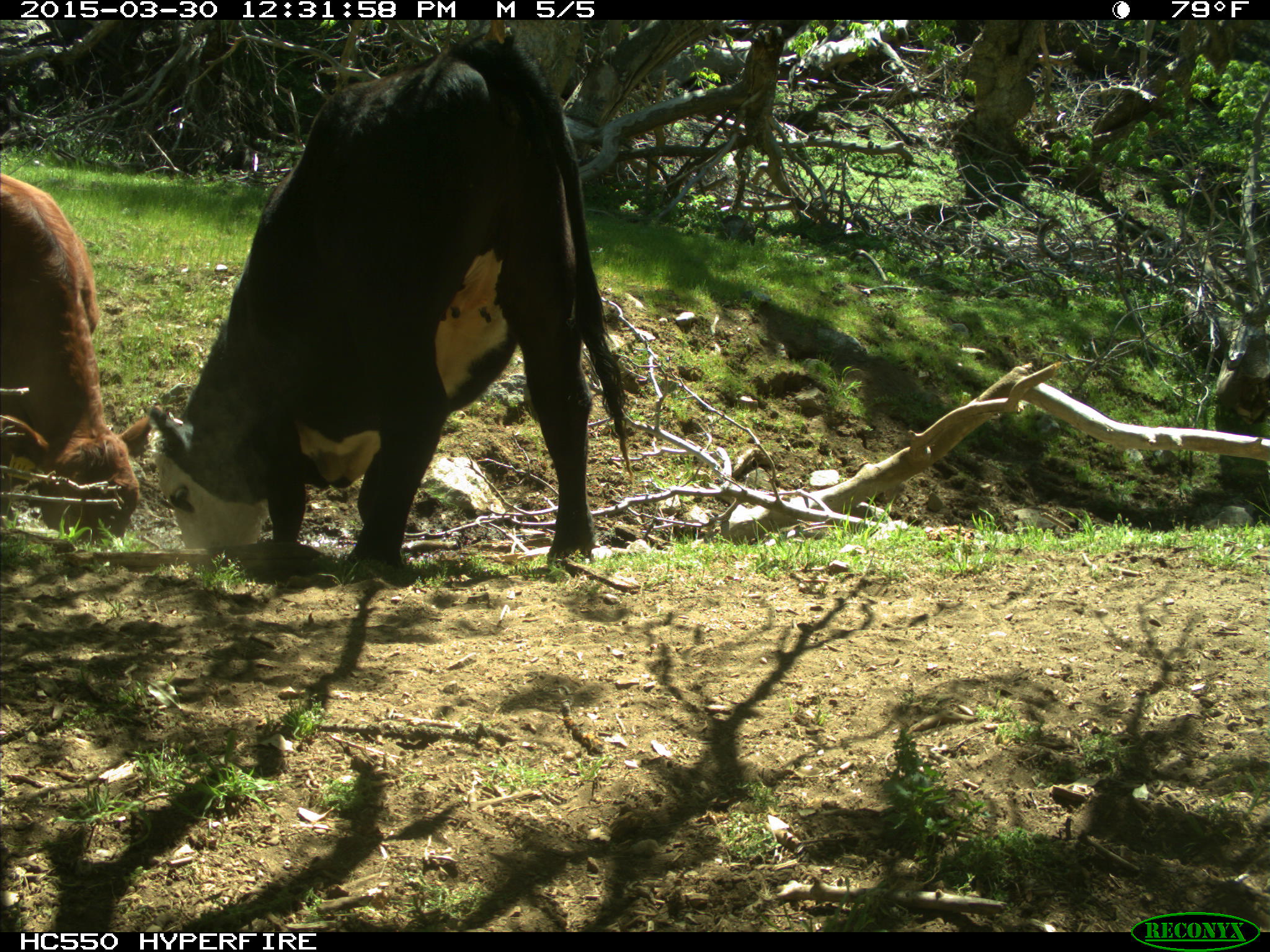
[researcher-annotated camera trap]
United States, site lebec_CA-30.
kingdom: Animalia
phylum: Chordata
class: Mammalia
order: Artiodactyla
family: Bovidae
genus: Bos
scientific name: Bos taurus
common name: domestic cow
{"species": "Bos taurus (domestic cow)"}